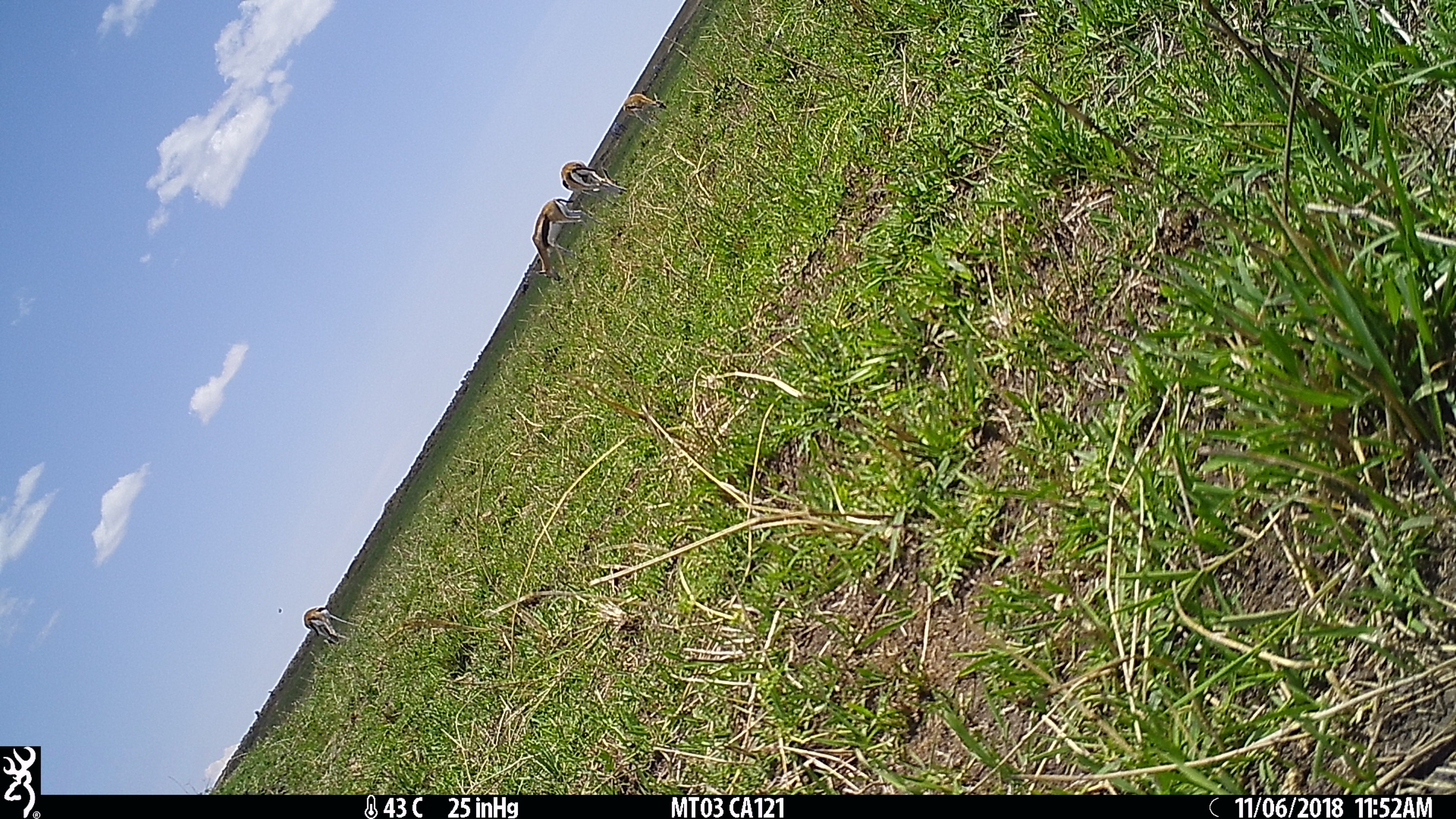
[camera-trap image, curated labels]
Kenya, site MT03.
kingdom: Animalia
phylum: Chordata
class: Mammalia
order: Artiodactyla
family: Bovidae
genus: Eudorcas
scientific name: Eudorcas thomsonii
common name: thomon's gazelle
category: gazelle thomsons